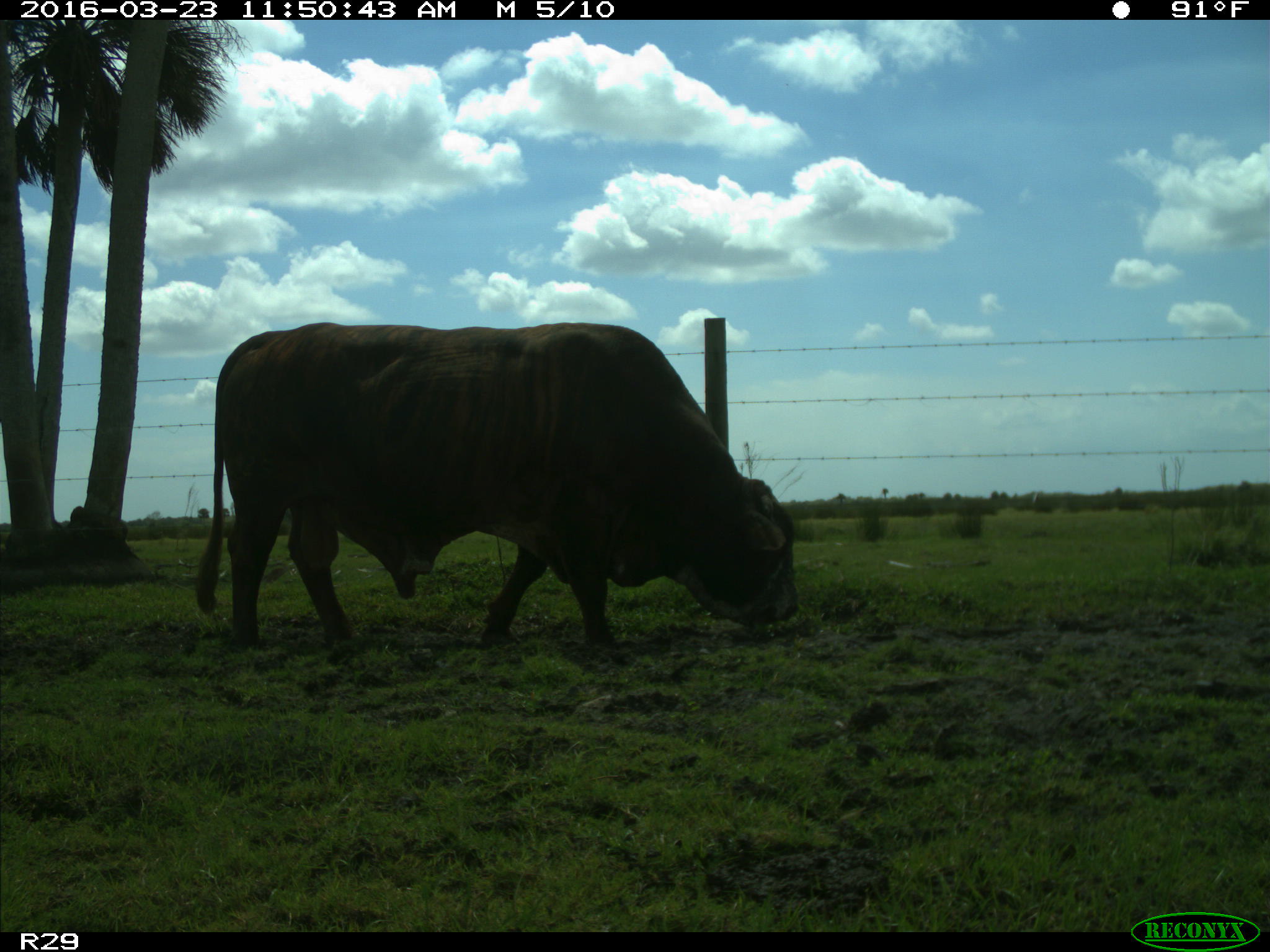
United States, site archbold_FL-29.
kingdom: Animalia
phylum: Chordata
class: Mammalia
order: Artiodactyla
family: Bovidae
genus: Bos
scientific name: Bos taurus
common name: domestic cow